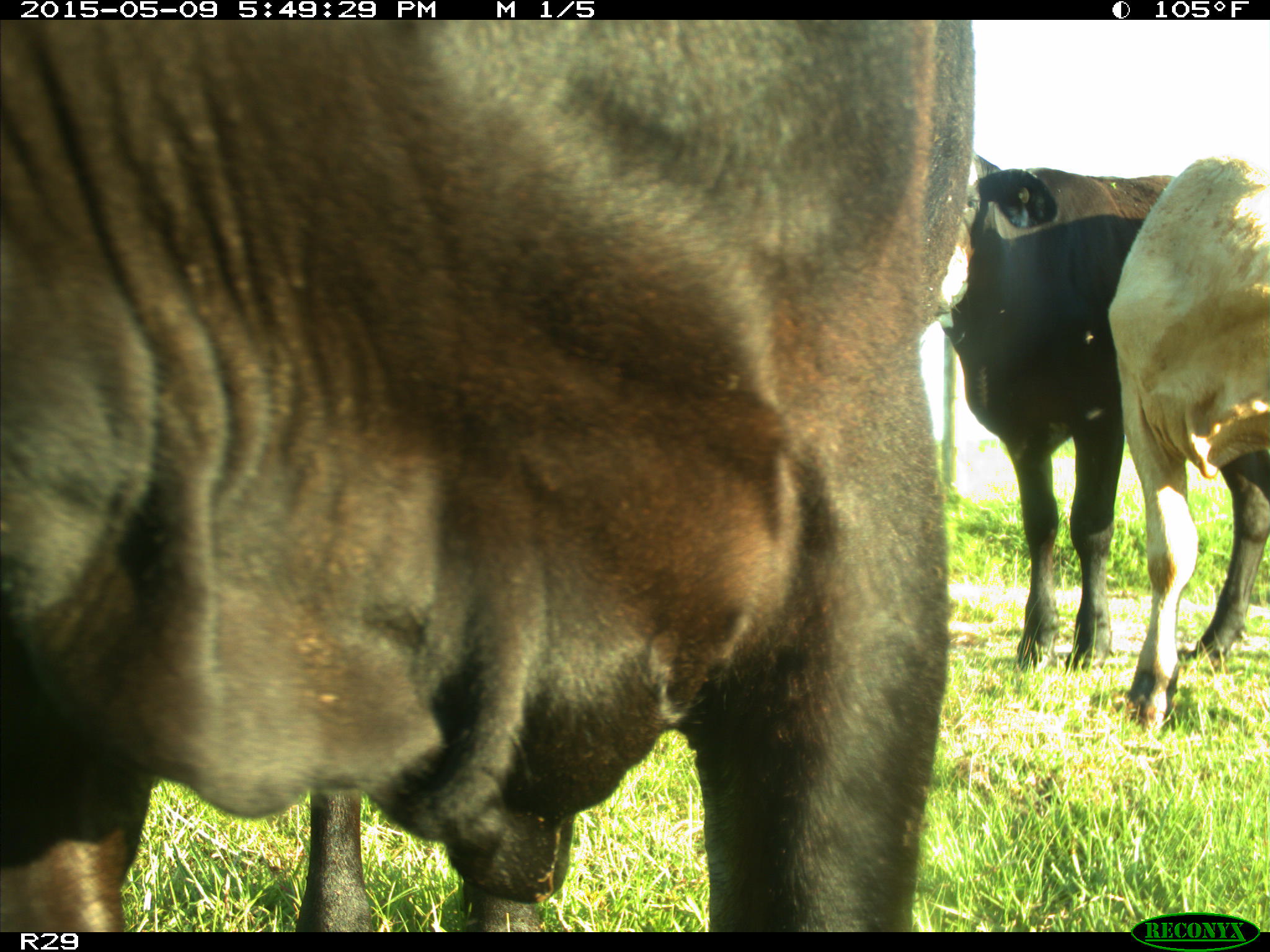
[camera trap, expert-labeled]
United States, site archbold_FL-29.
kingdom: Animalia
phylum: Chordata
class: Mammalia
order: Artiodactyla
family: Bovidae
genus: Bos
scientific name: Bos taurus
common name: domestic cow